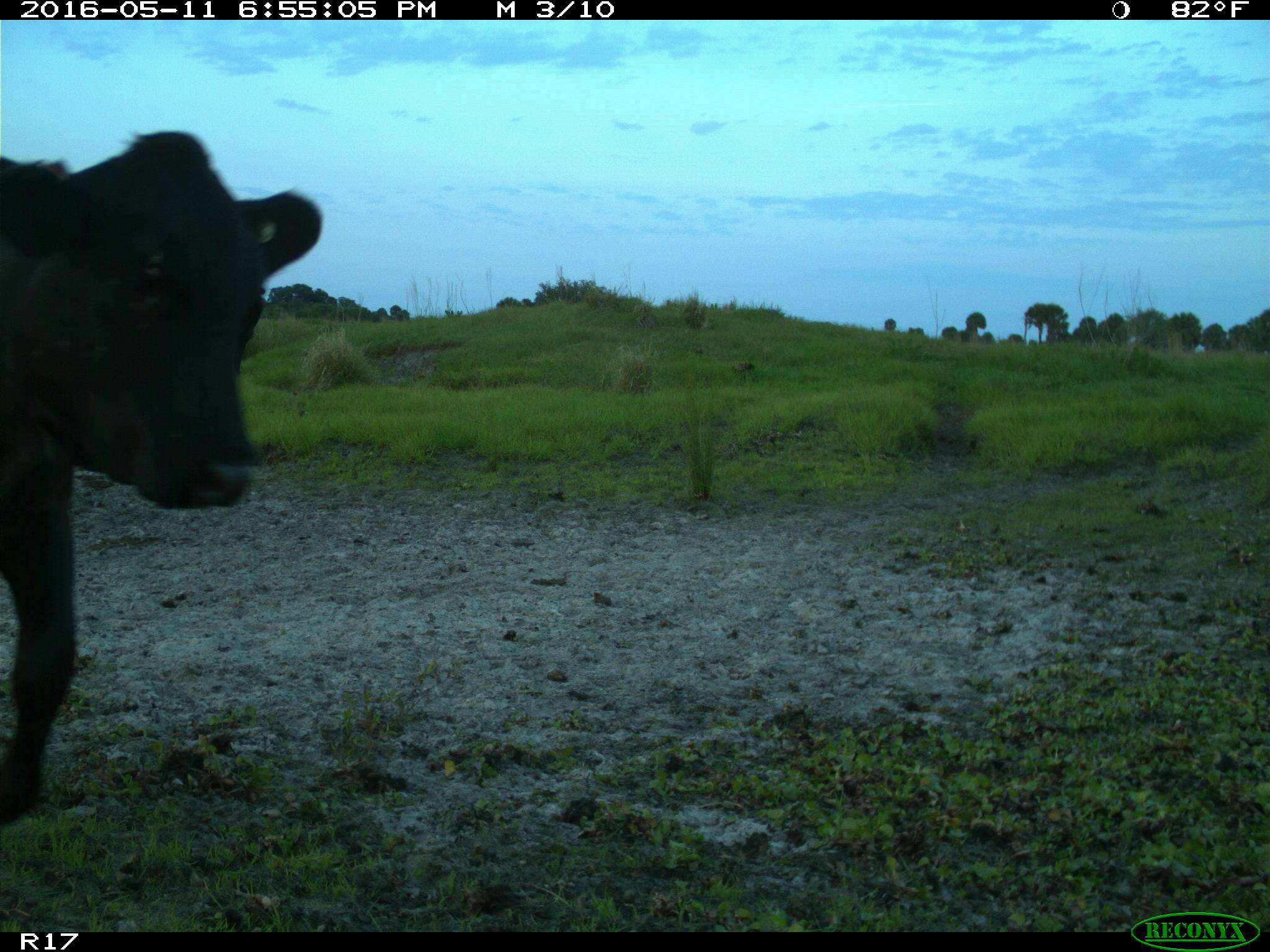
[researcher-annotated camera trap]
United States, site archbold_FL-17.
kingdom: Animalia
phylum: Chordata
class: Mammalia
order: Artiodactyla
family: Bovidae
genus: Bos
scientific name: Bos taurus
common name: domestic cow